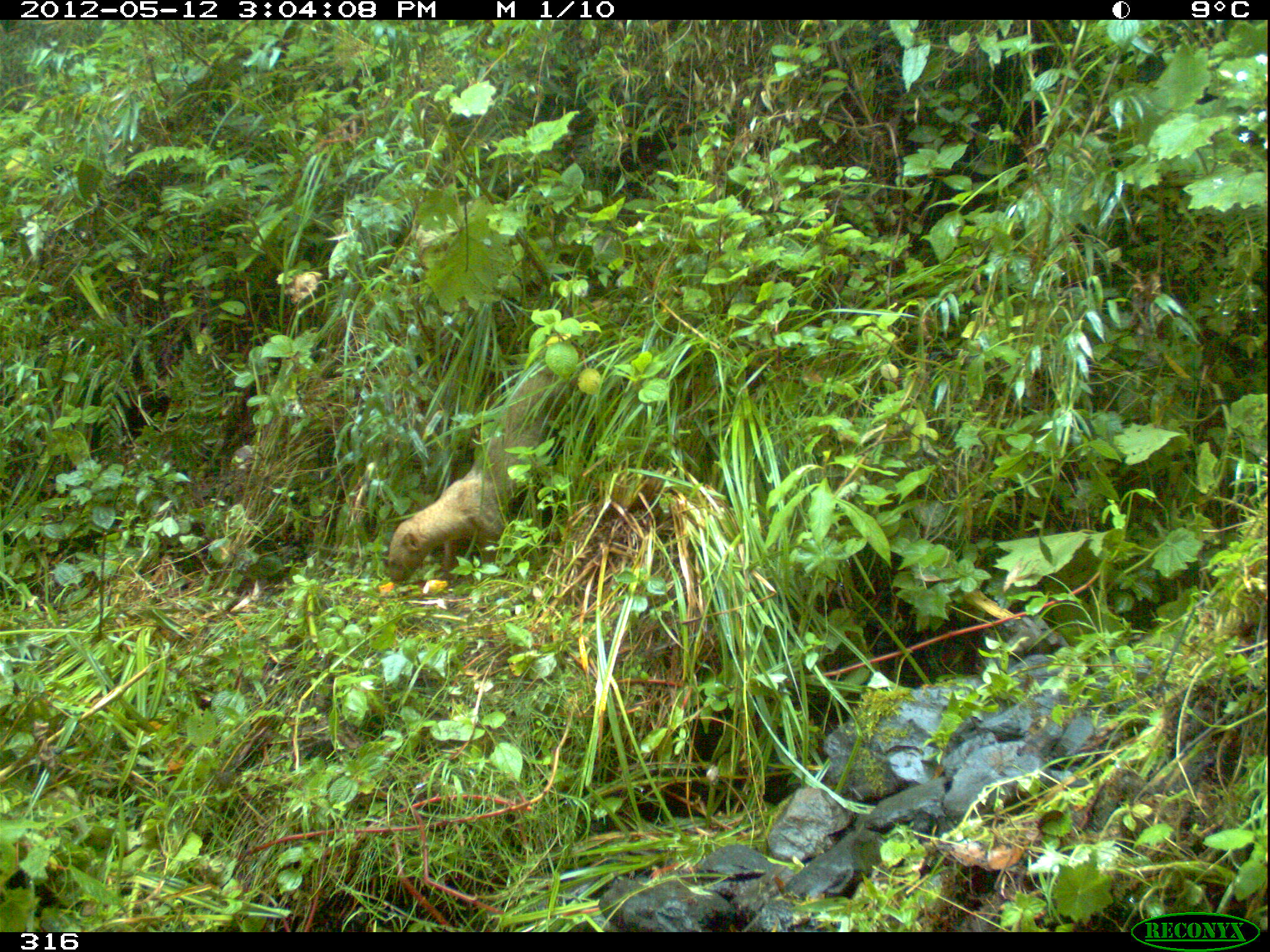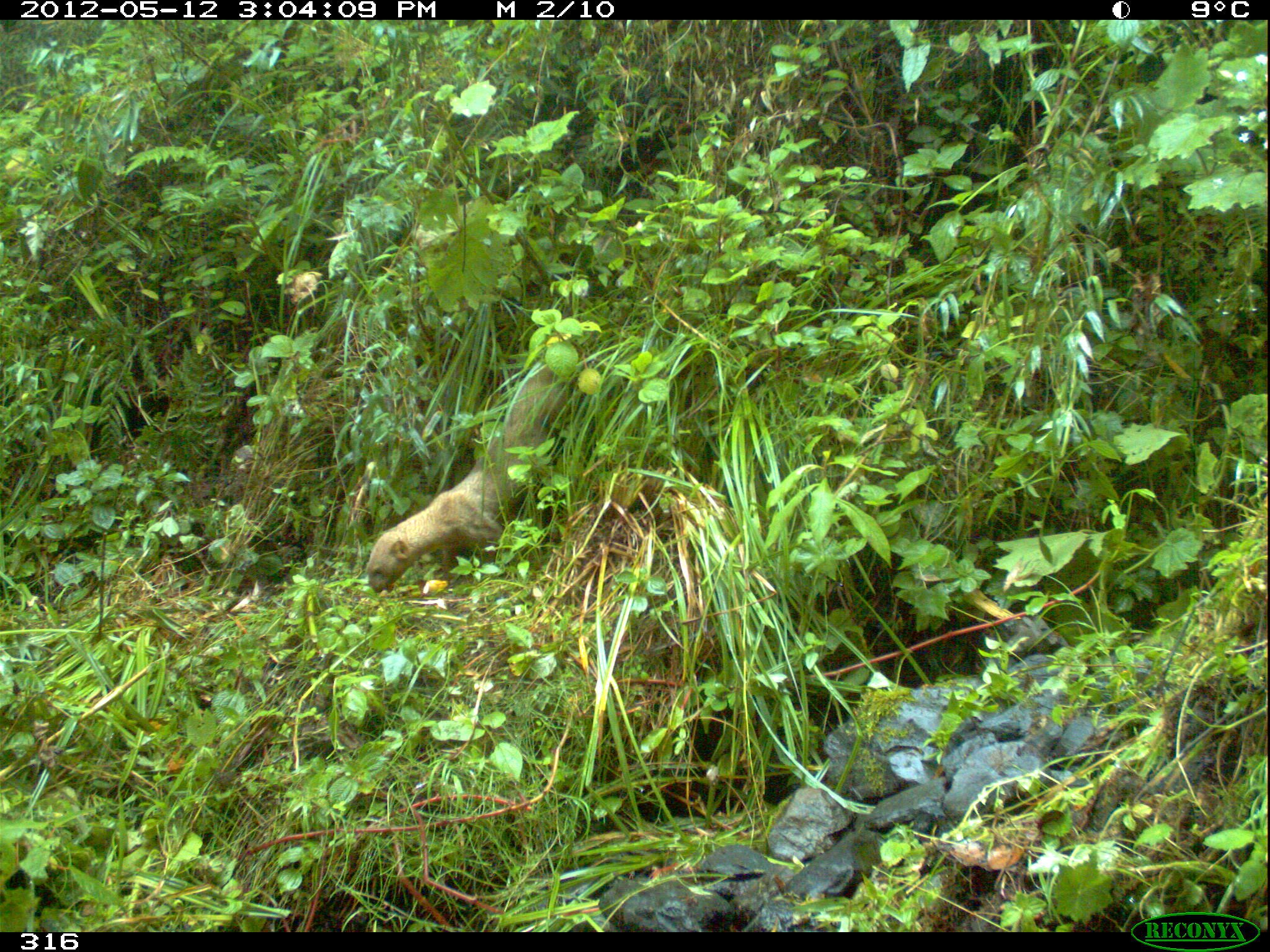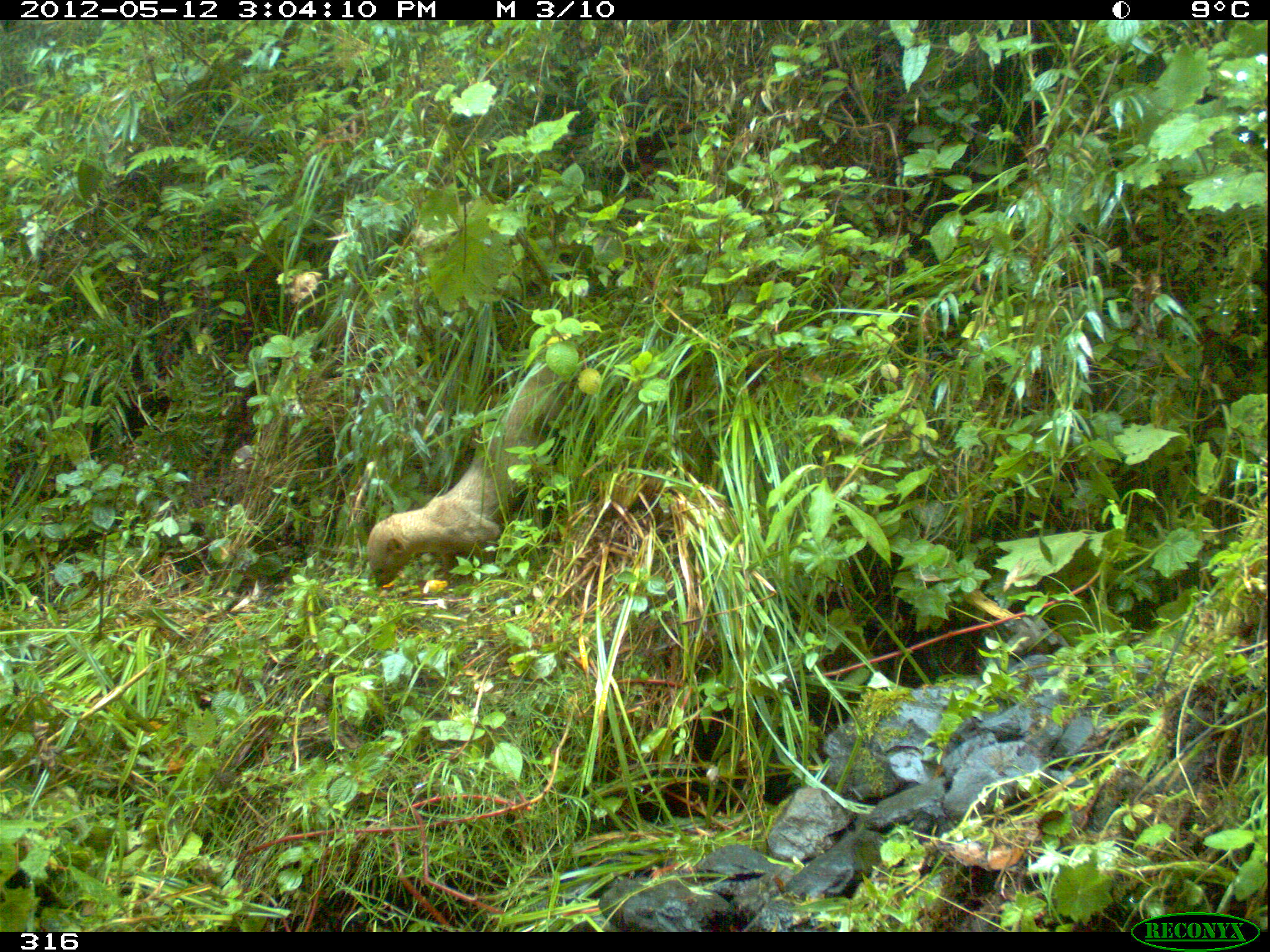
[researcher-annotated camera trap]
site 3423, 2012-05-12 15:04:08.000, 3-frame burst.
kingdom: Animalia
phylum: Chordata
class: Mammalia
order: Carnivora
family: Mustelidae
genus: Eira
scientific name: Eira barbara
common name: tayra